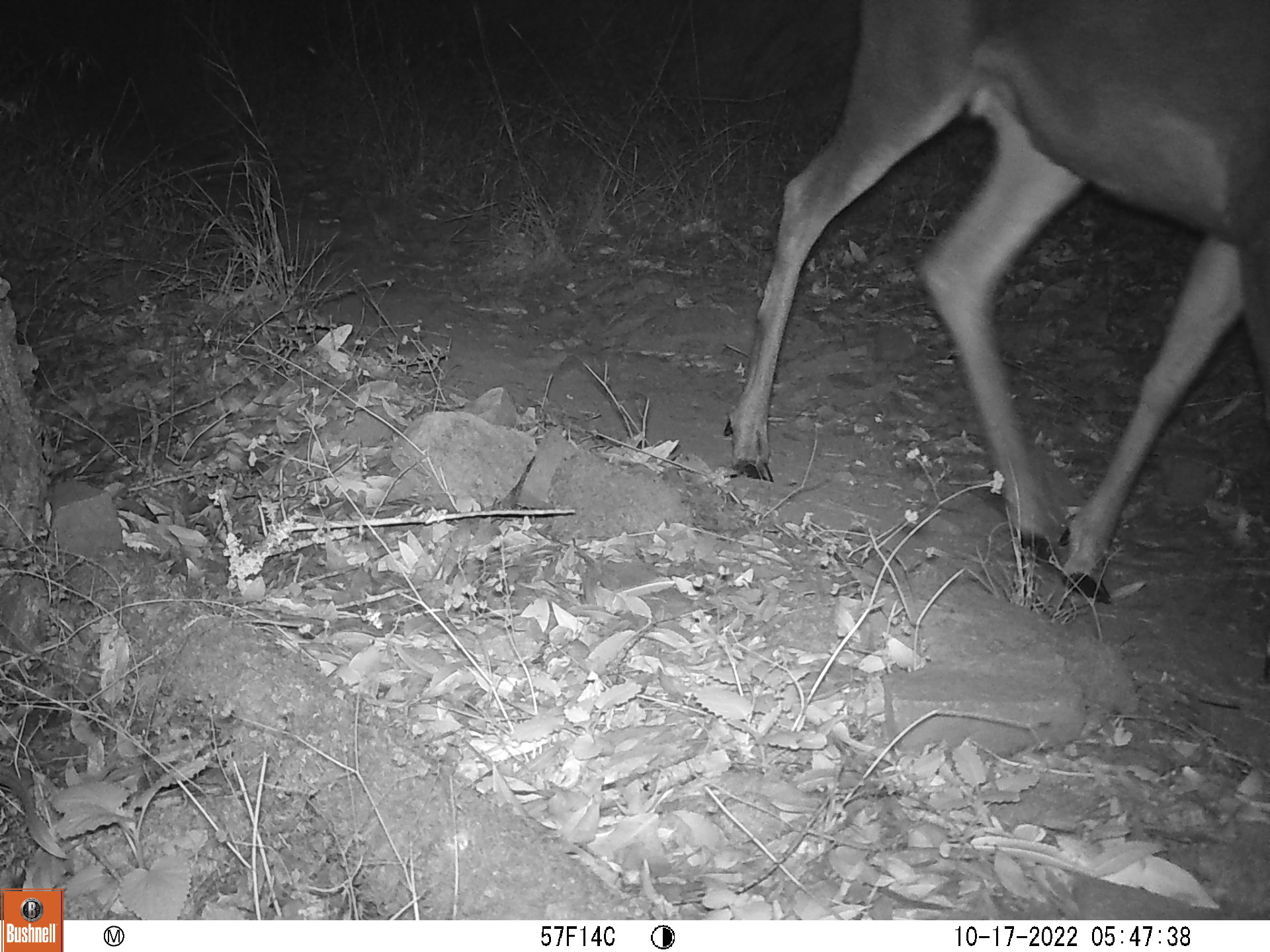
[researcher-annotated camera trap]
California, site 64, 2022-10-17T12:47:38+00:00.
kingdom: Animalia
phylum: Chordata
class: Mammalia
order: Artiodactyla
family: Cervidae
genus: Odocoileus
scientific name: Odocoileus hemionus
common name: mule deer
Mule deer (Odocoileus hemionus).